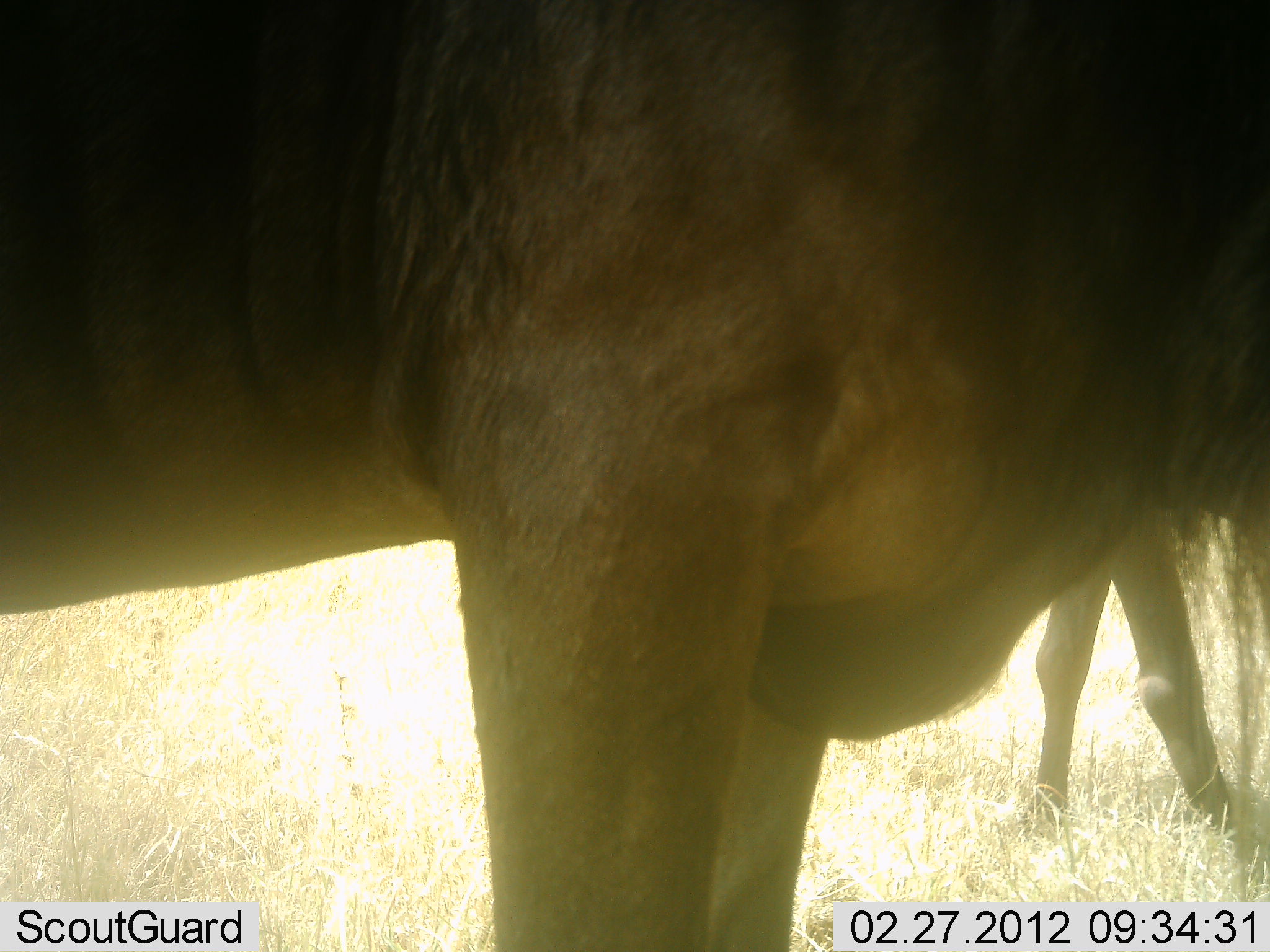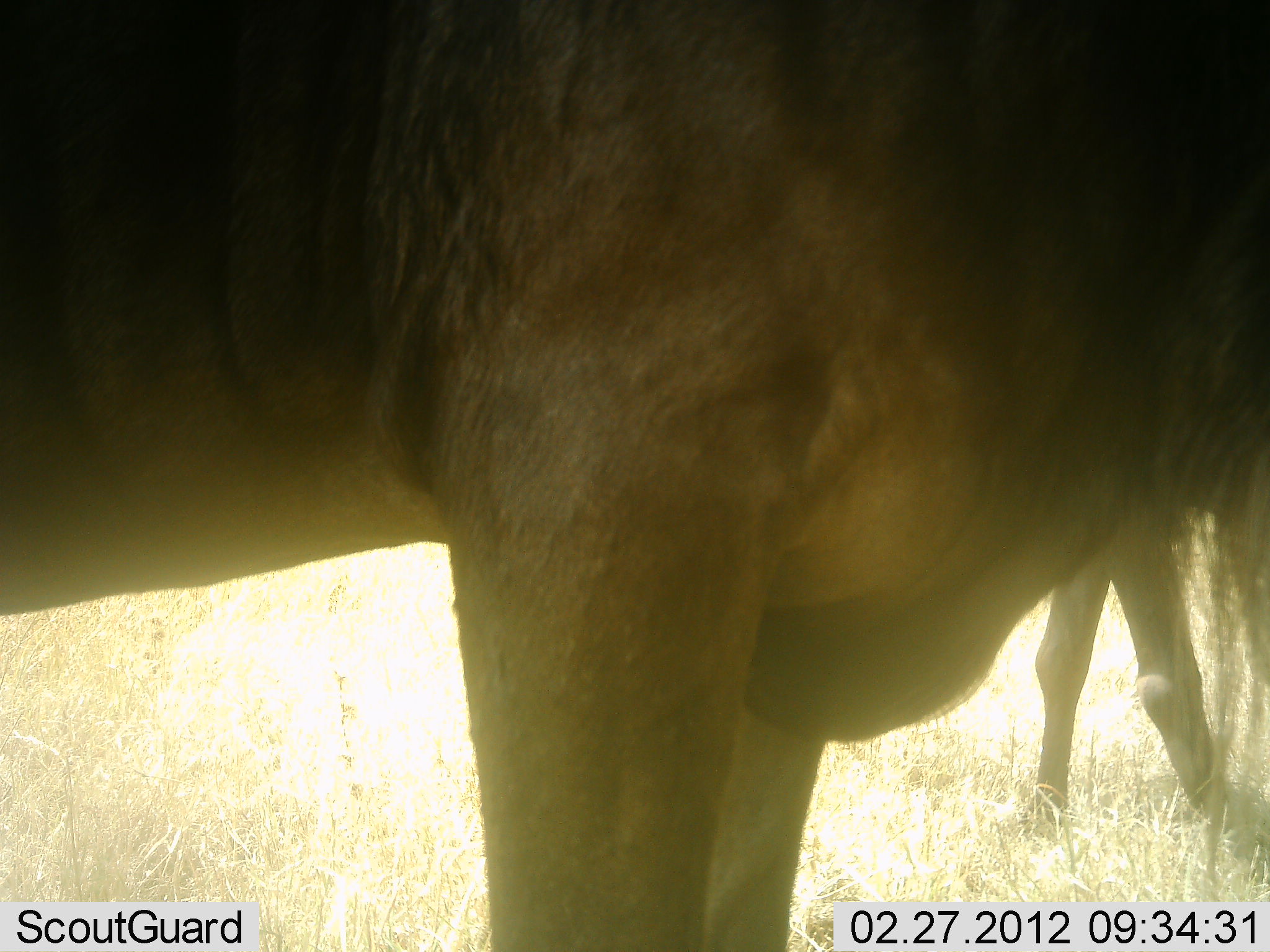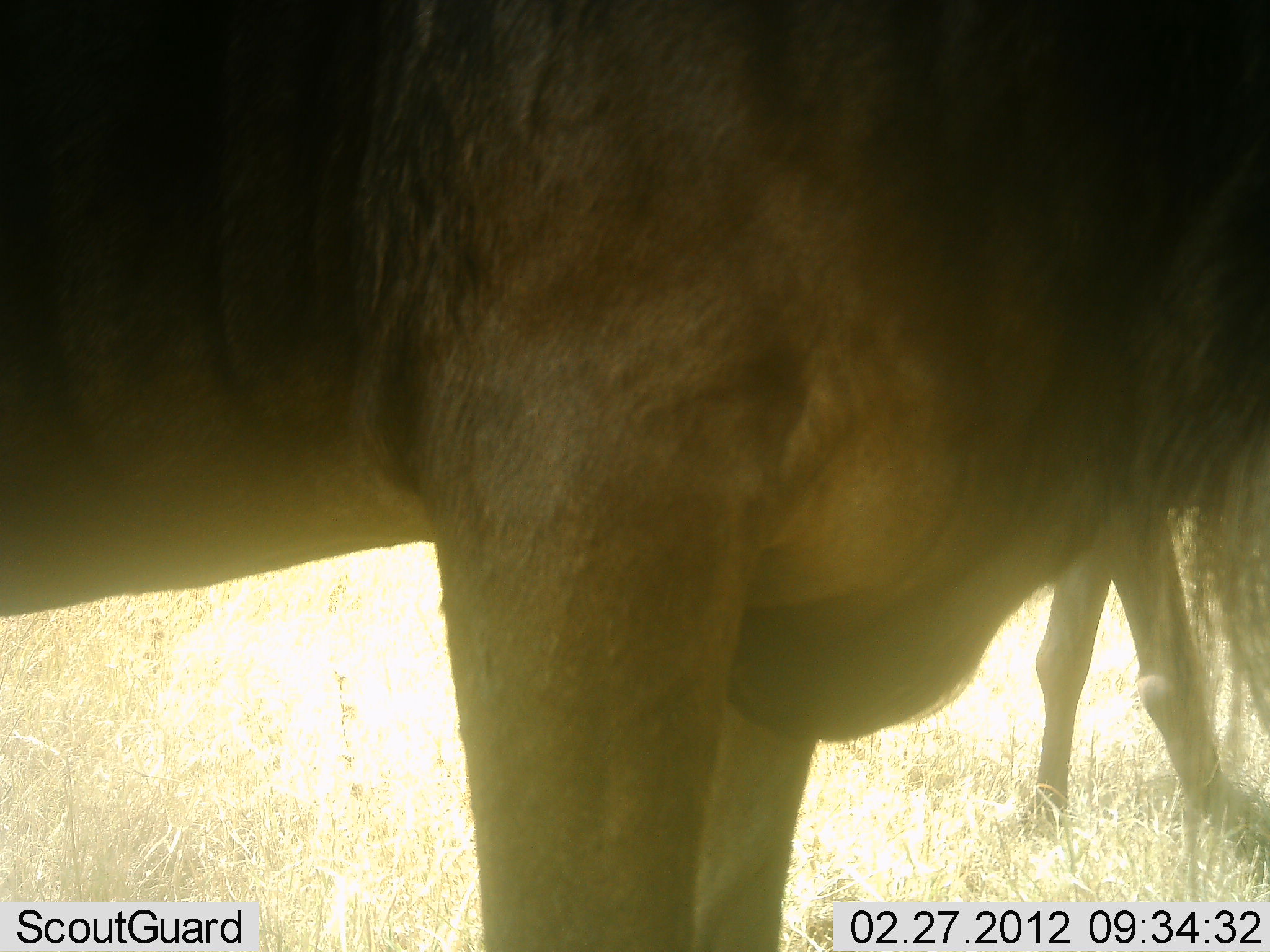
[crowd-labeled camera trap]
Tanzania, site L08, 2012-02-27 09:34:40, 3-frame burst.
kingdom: Animalia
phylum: Chordata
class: Mammalia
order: Artiodactyla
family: Bovidae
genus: Connochaetes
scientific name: Connochaetes taurinus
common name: blue wildebeest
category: wildebeest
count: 2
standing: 100%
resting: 0%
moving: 0%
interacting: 0%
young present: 0%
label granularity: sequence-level